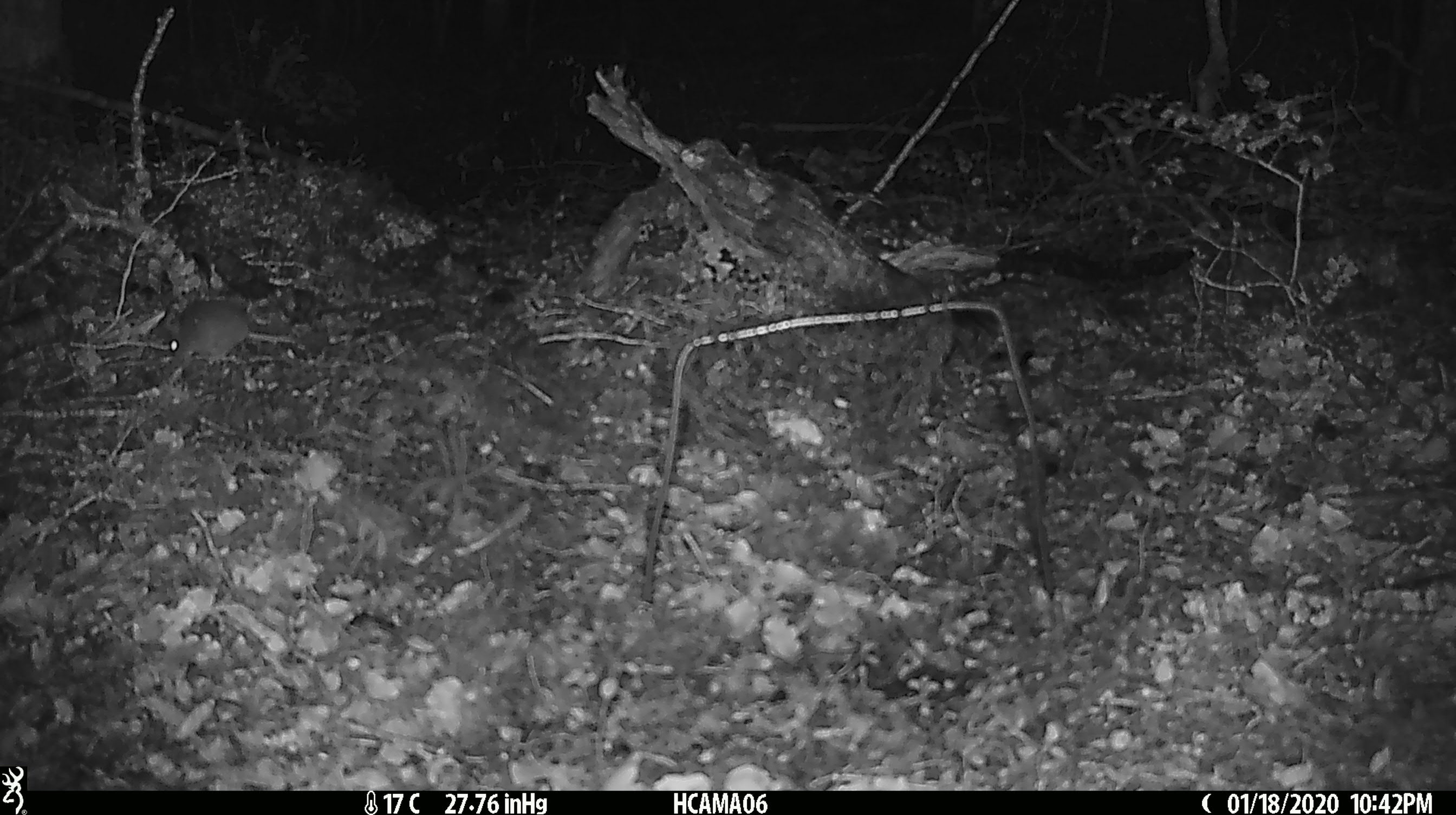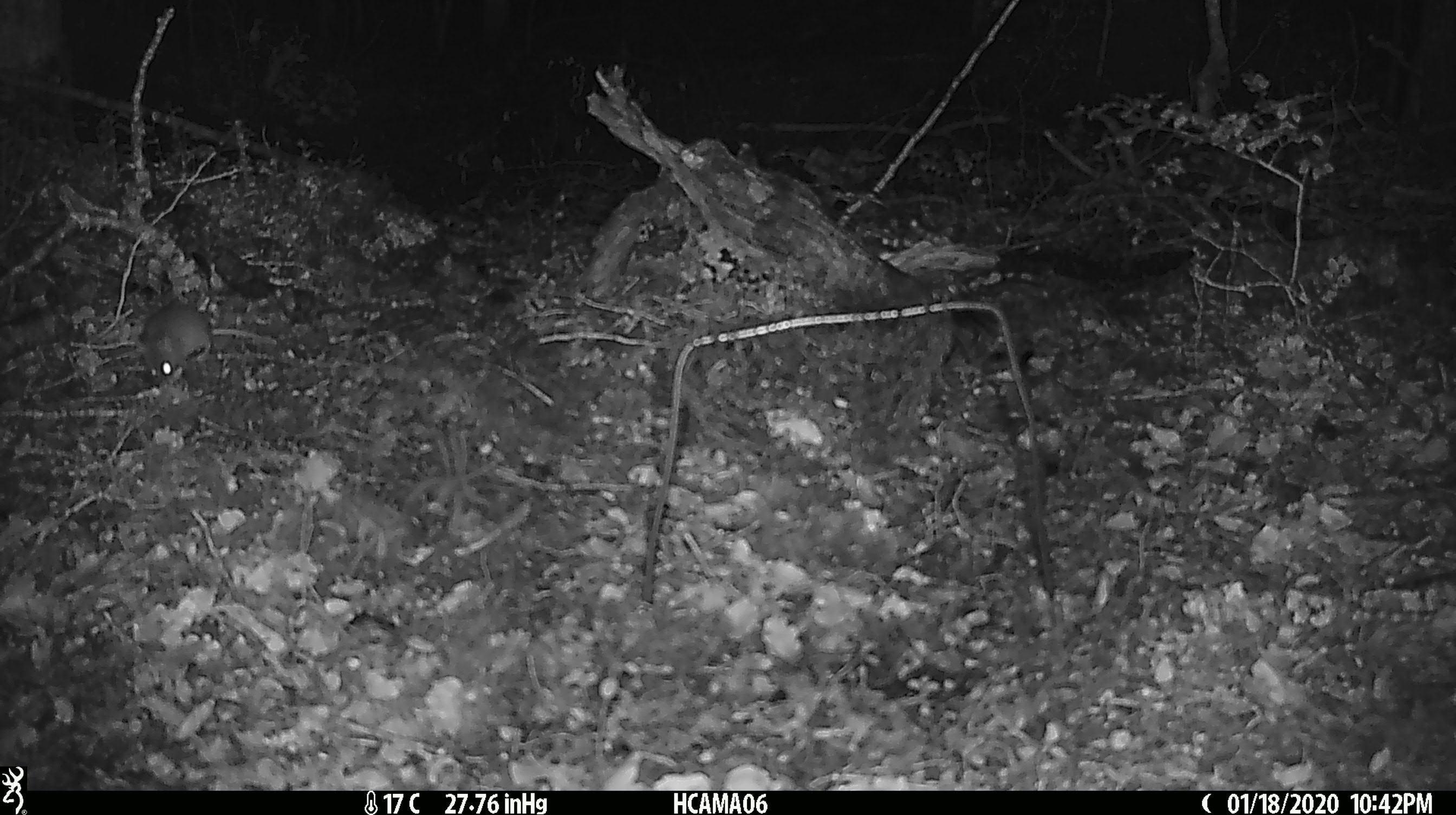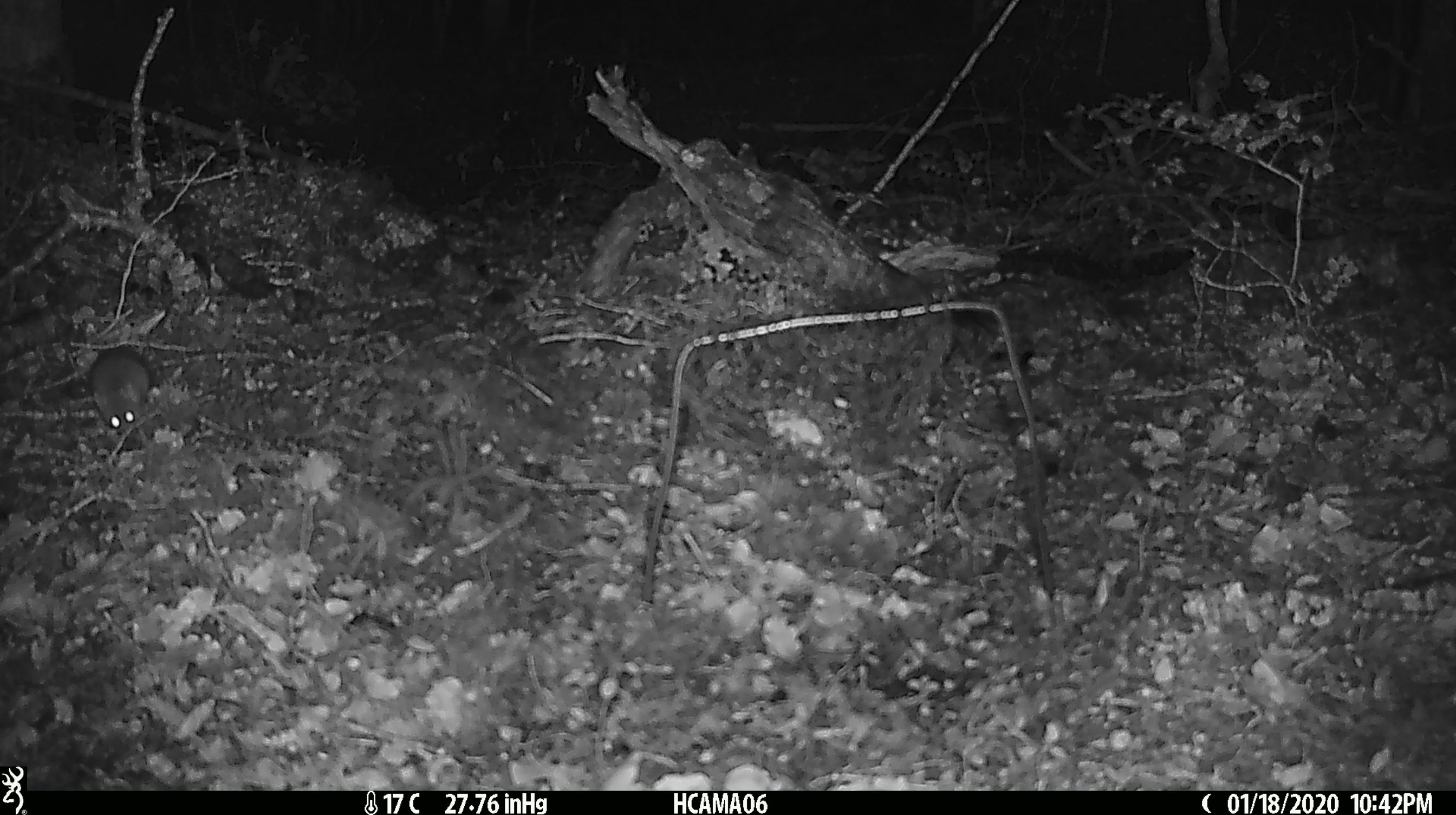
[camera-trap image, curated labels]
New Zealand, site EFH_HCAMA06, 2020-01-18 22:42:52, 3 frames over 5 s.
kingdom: Animalia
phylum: Chordata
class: Mammalia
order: Rodentia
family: Muridae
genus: Mus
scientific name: Mus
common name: mouse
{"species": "mouse (Mus)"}